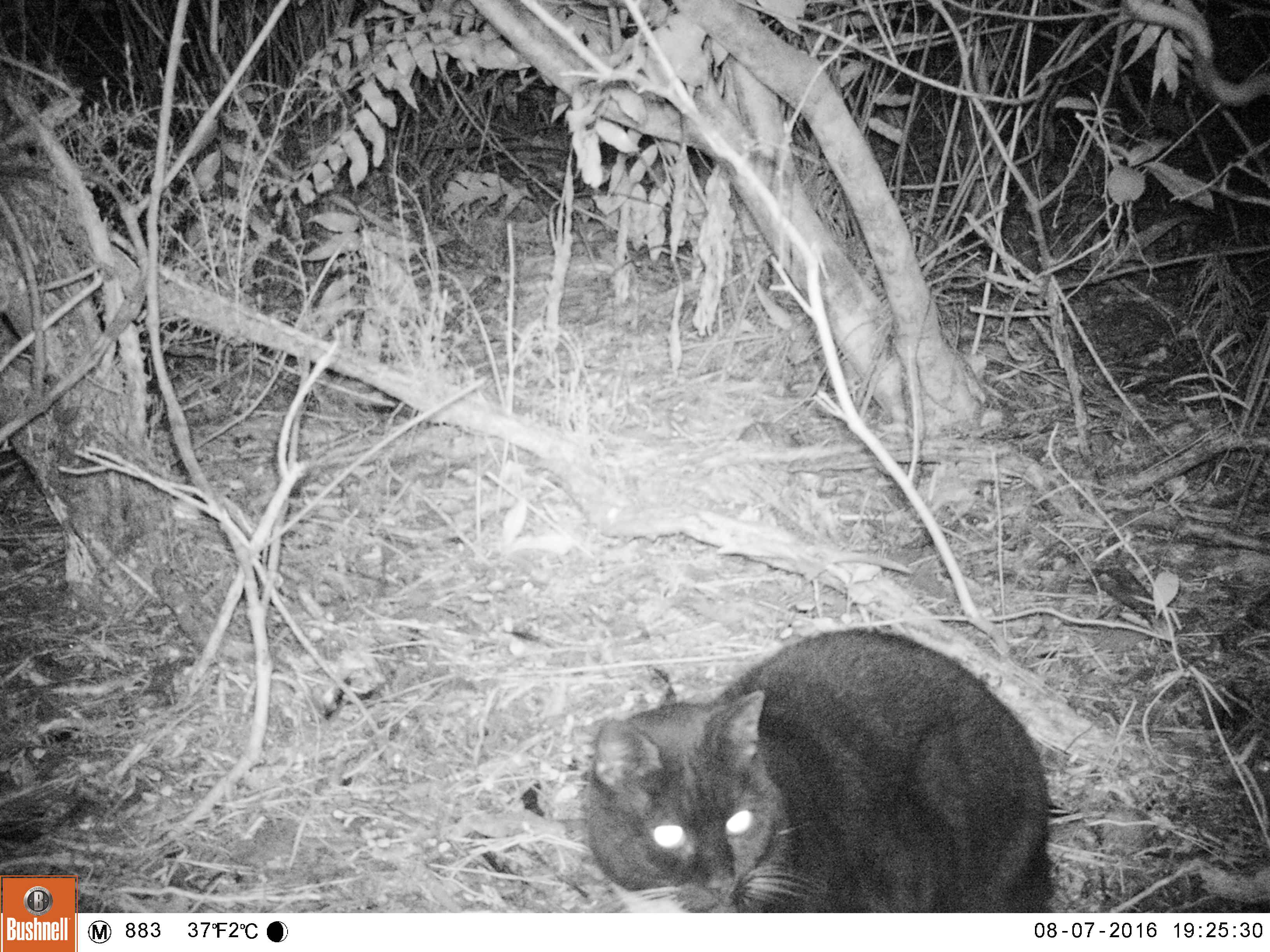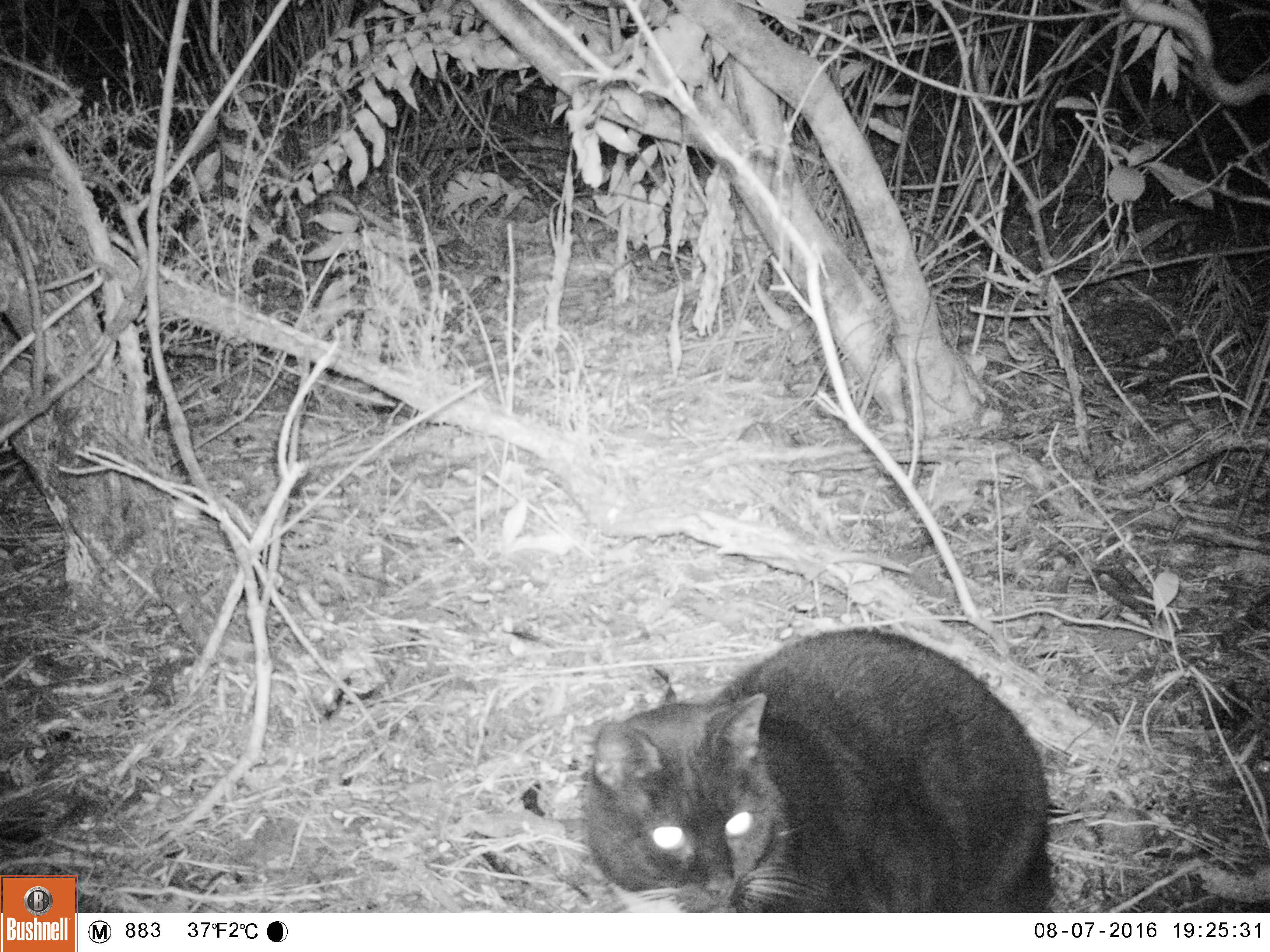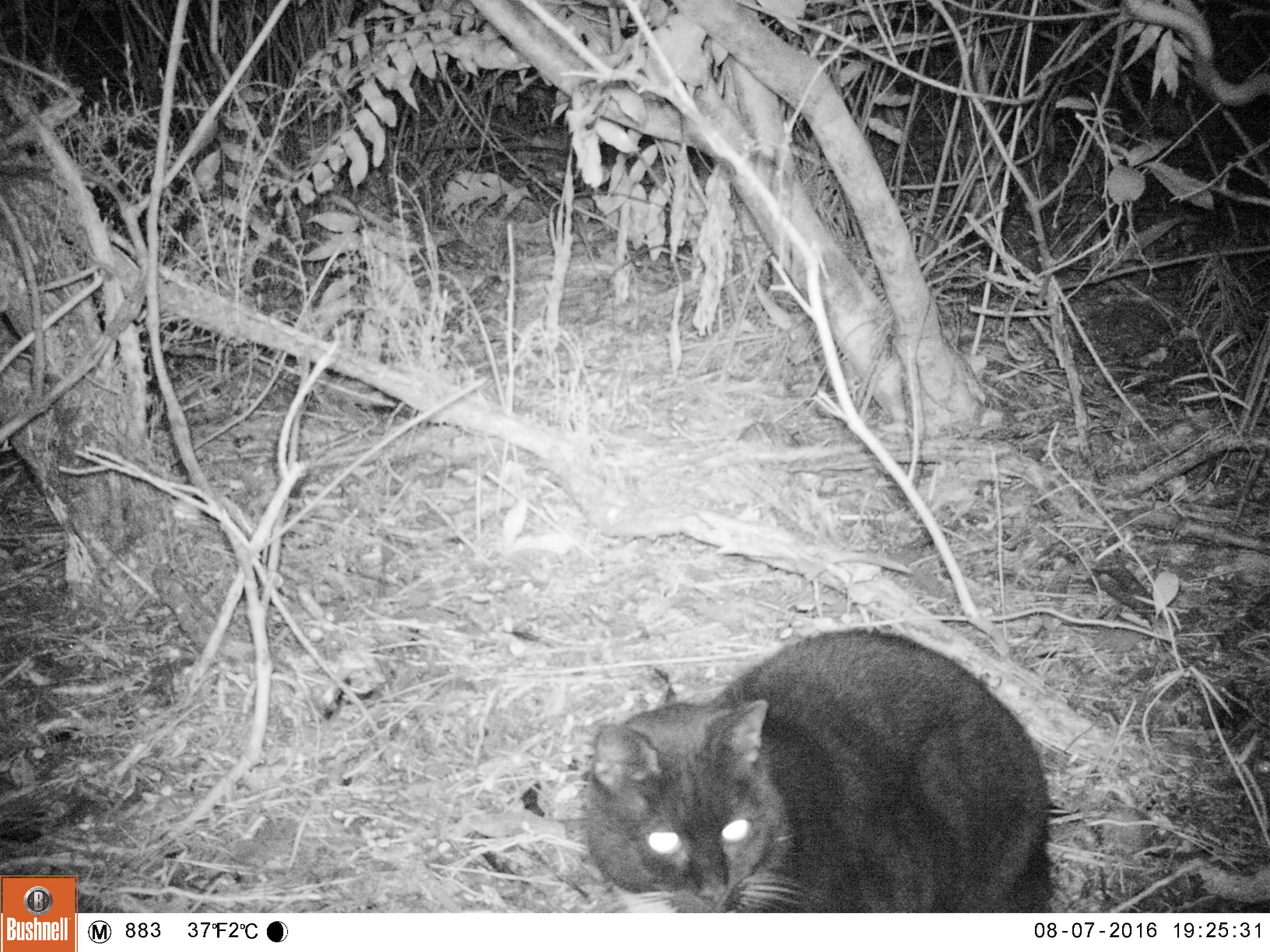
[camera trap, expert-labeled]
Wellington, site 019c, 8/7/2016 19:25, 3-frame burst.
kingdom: Animalia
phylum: Chordata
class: Mammalia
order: Carnivora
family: Felidae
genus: Felis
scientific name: Felis catus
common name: cat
Cat (Felis catus).